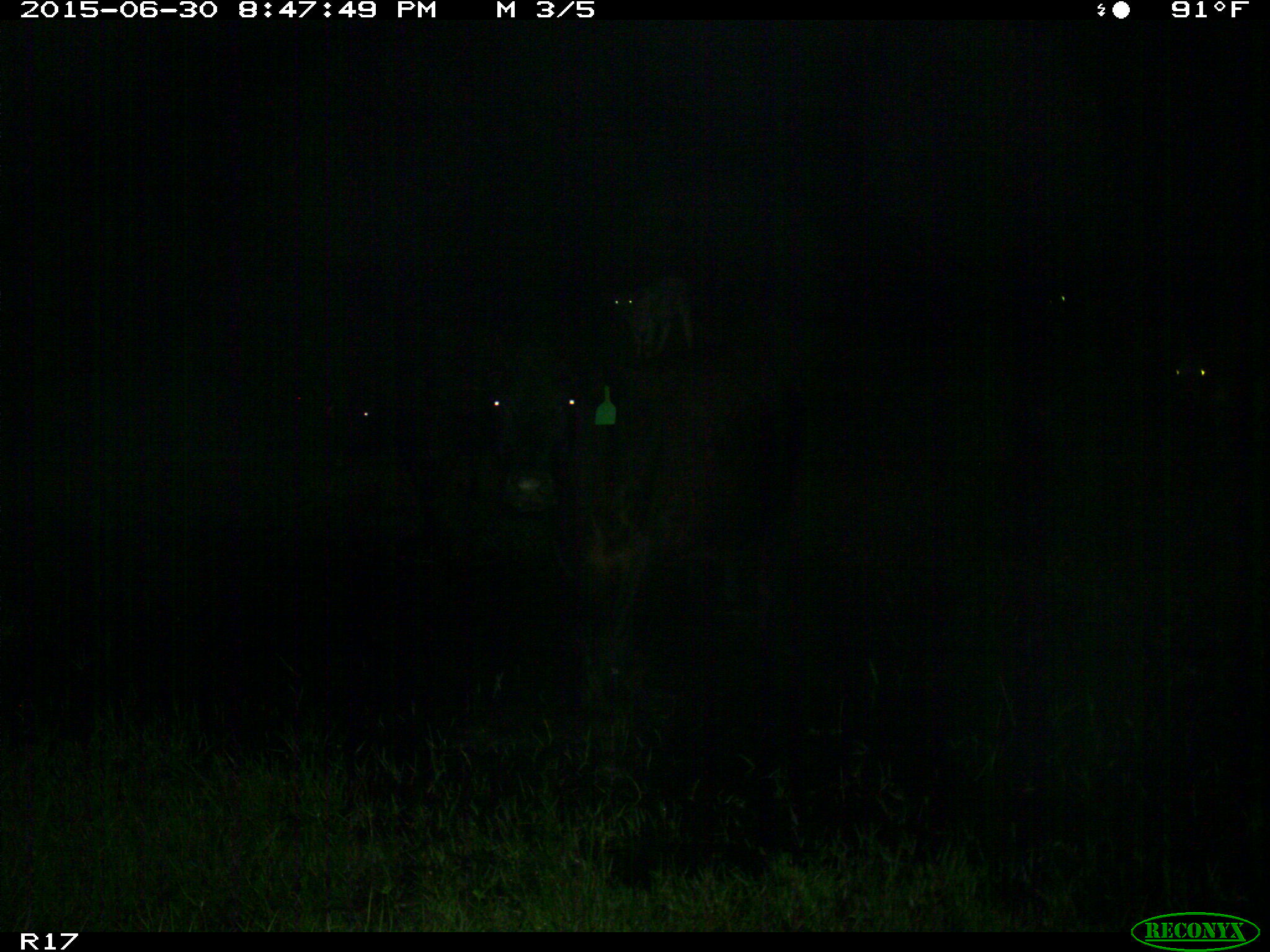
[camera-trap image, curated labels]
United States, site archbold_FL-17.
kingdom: Animalia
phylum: Chordata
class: Mammalia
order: Artiodactyla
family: Bovidae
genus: Bos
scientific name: Bos taurus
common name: domestic cow